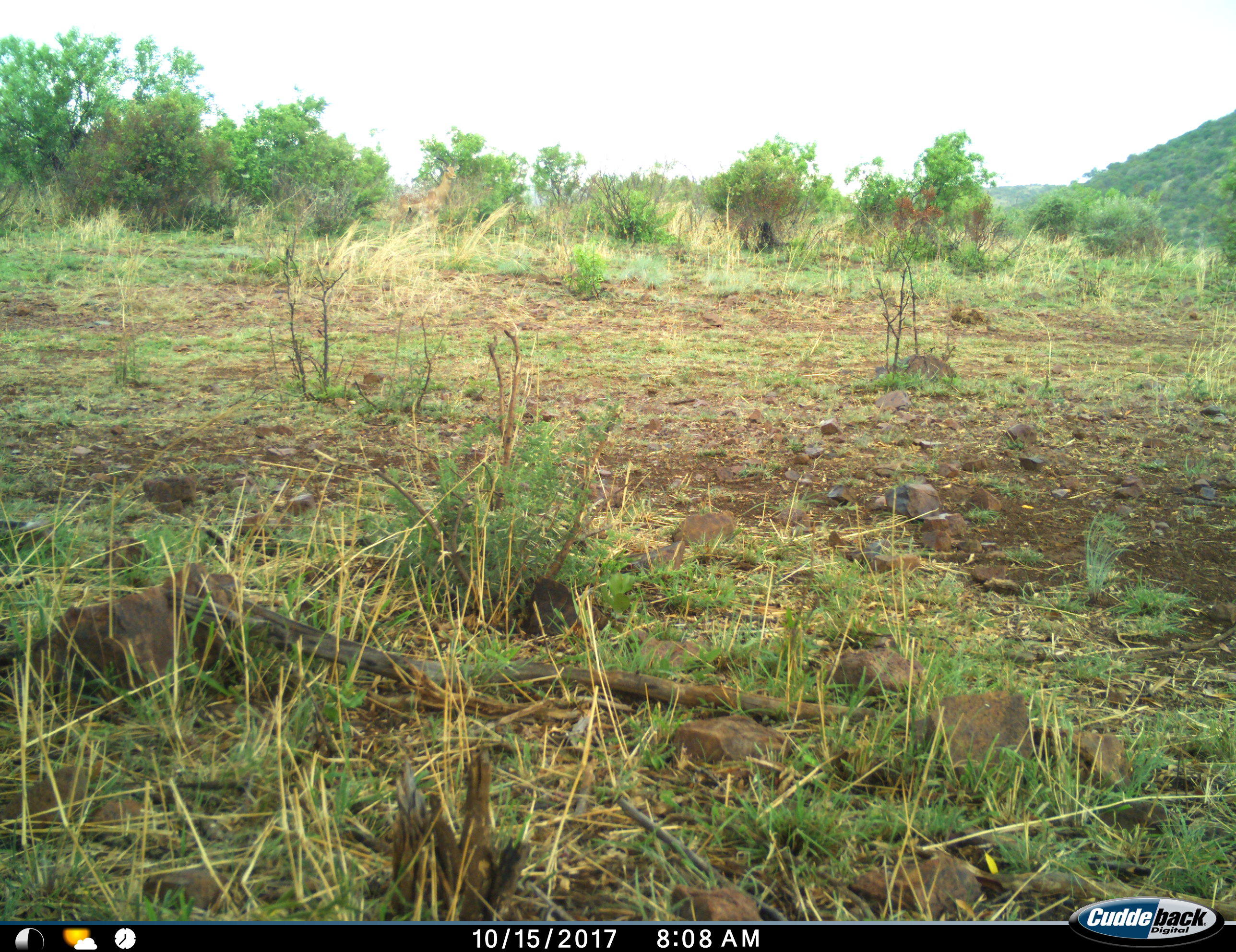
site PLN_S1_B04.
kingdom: Animalia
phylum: Chordata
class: Mammalia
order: Artiodactyla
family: Bovidae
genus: Aepyceros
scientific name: Aepyceros melampus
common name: impala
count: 1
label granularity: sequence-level